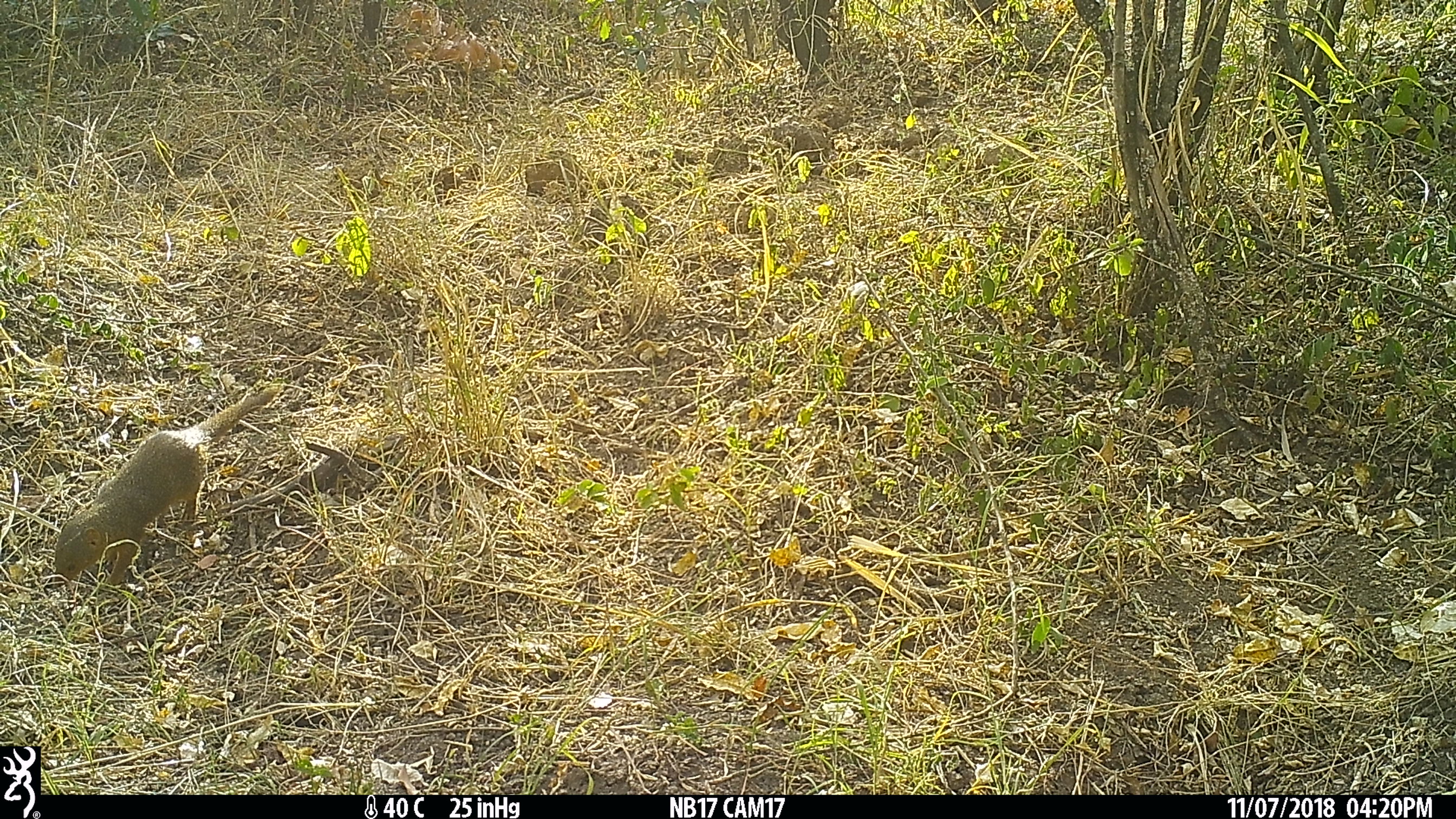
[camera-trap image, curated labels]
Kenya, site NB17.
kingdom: Animalia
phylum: Chordata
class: Mammalia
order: Rodentia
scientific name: Rodentia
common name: rodent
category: other rodents